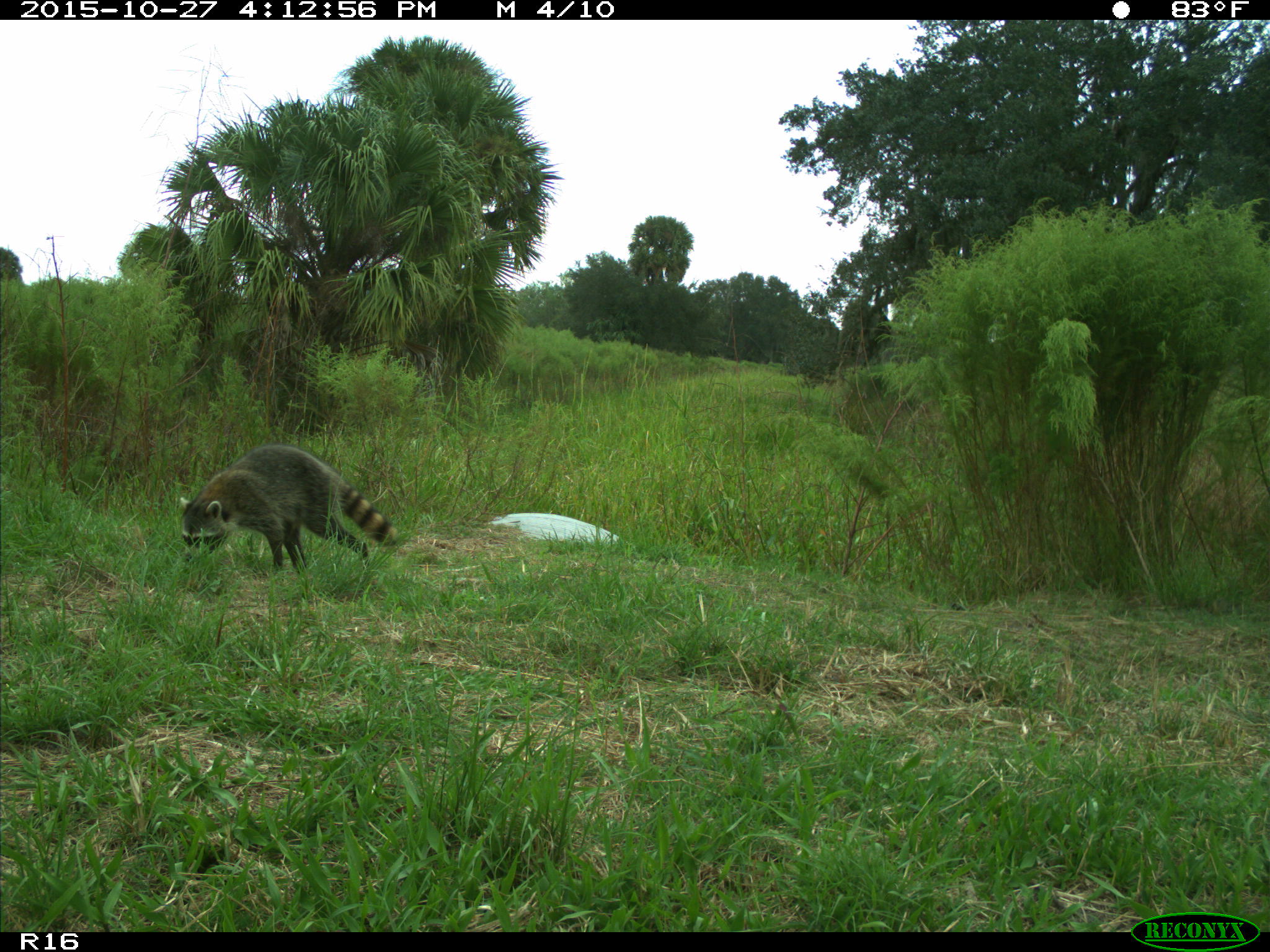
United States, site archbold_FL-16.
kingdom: Animalia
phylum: Chordata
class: Mammalia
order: Carnivora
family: Procyonidae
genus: Procyon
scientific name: Procyon lotor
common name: common raccoon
Procyon lotor (common raccoon).